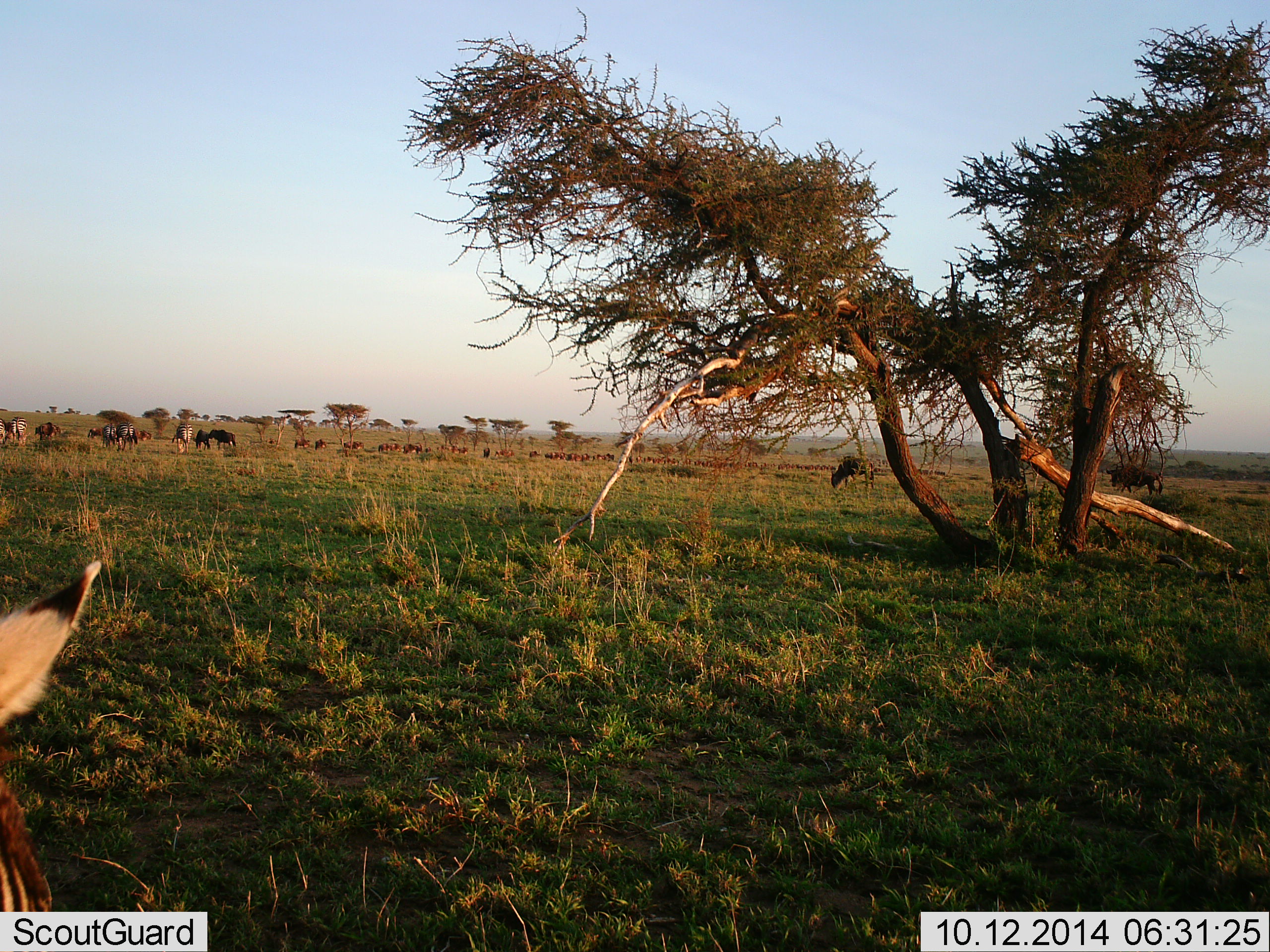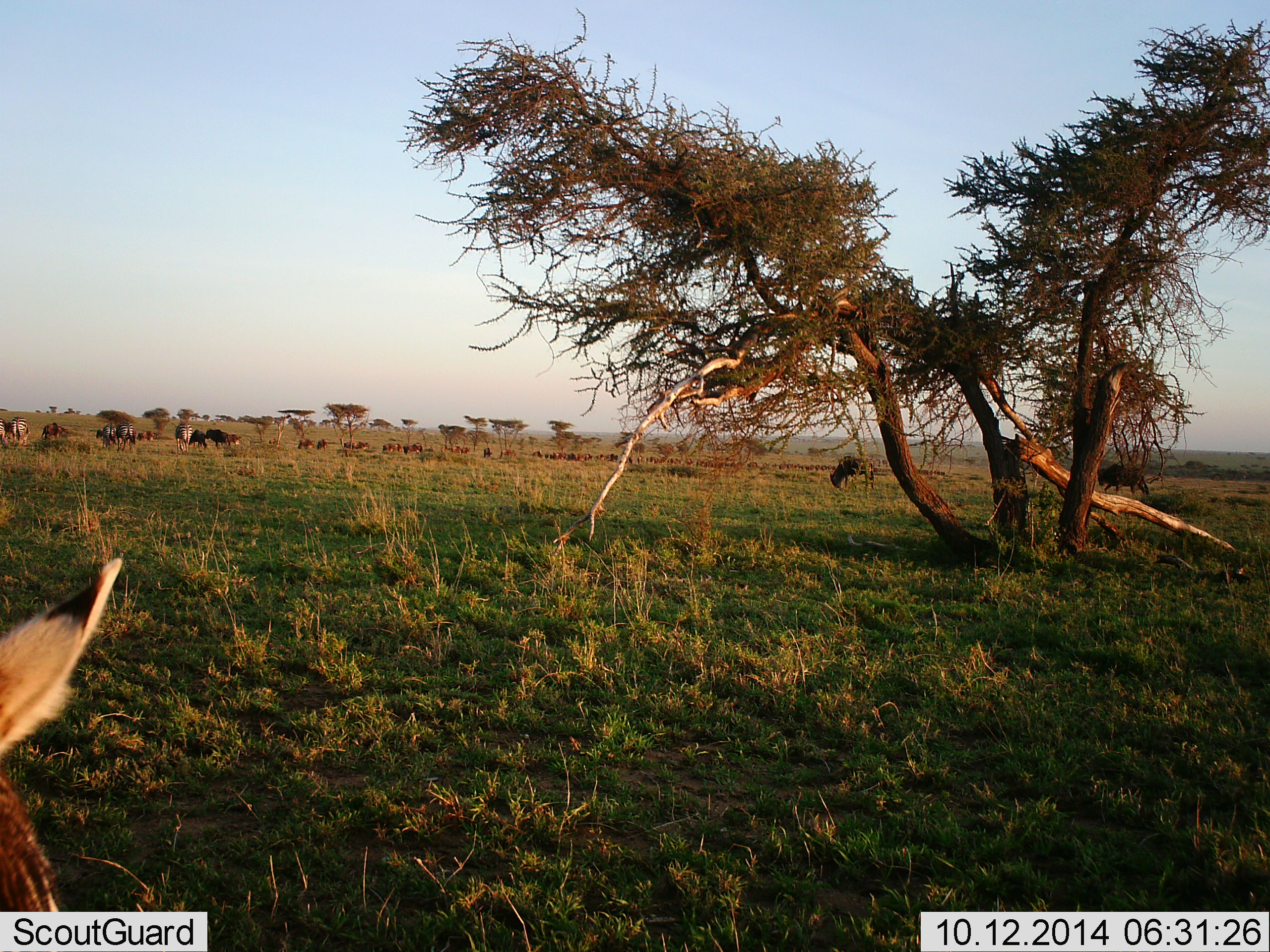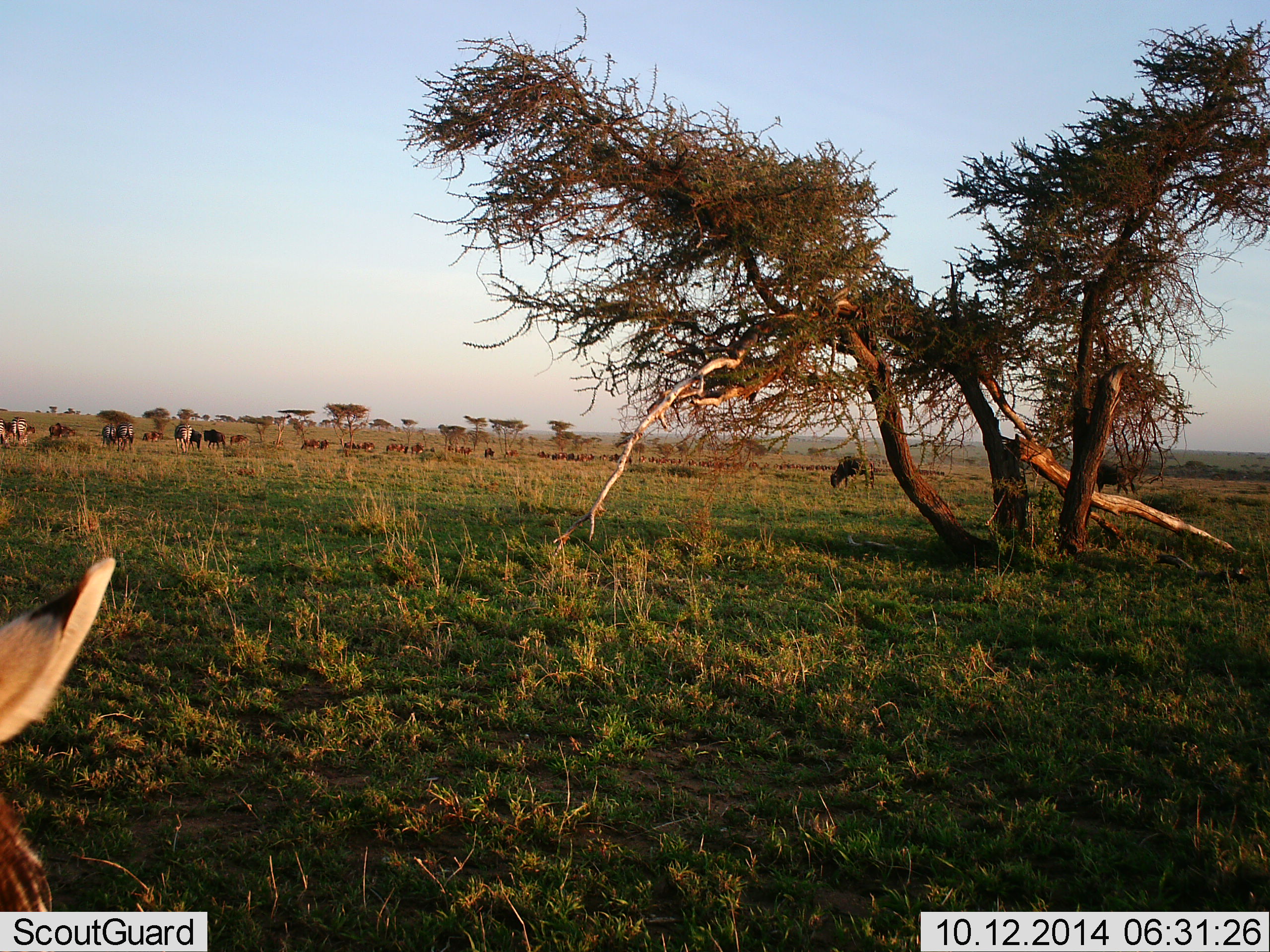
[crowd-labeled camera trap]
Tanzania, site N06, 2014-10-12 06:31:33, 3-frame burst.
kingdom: Animalia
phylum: Chordata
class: Mammalia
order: Artiodactyla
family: Bovidae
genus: Connochaetes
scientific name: Connochaetes taurinus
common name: blue wildebeest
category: wildebeest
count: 11-50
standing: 39%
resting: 6%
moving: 61%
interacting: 6%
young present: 0%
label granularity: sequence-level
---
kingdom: Animalia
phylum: Chordata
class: Mammalia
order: Perissodactyla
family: Equidae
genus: Equus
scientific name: Equus quagga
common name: plains zebra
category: zebra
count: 5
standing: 80%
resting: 0%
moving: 0%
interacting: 0%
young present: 0%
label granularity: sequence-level